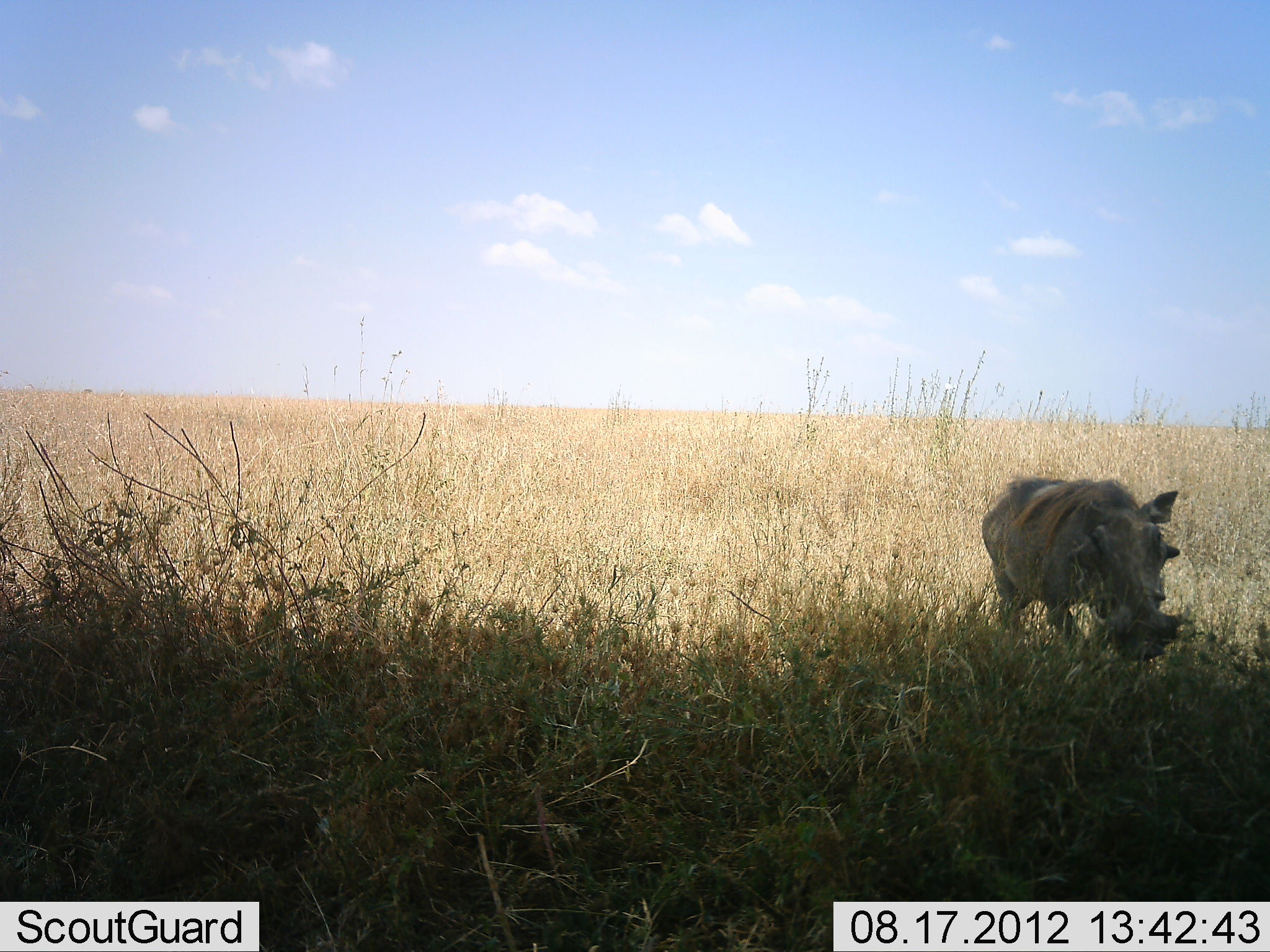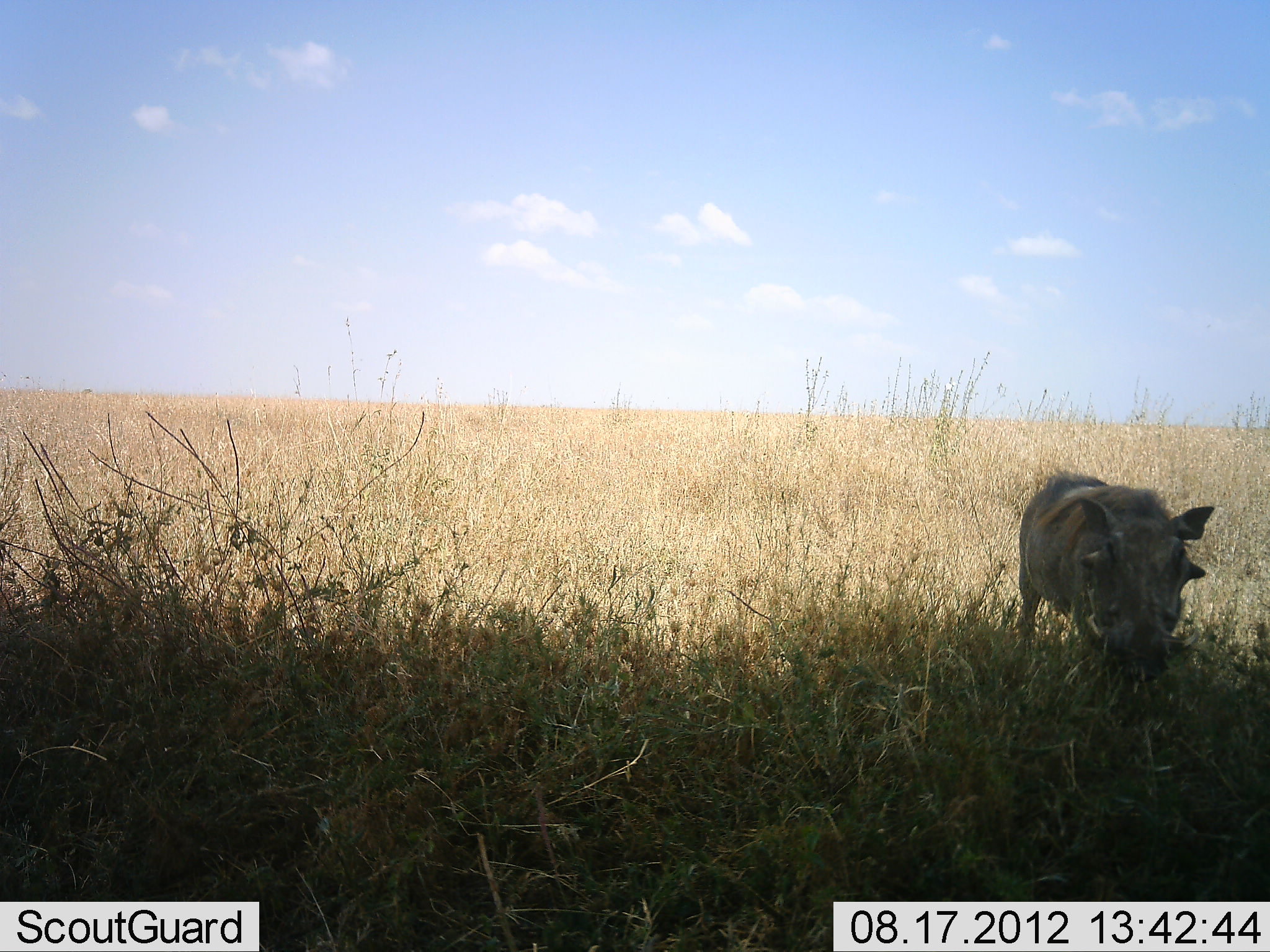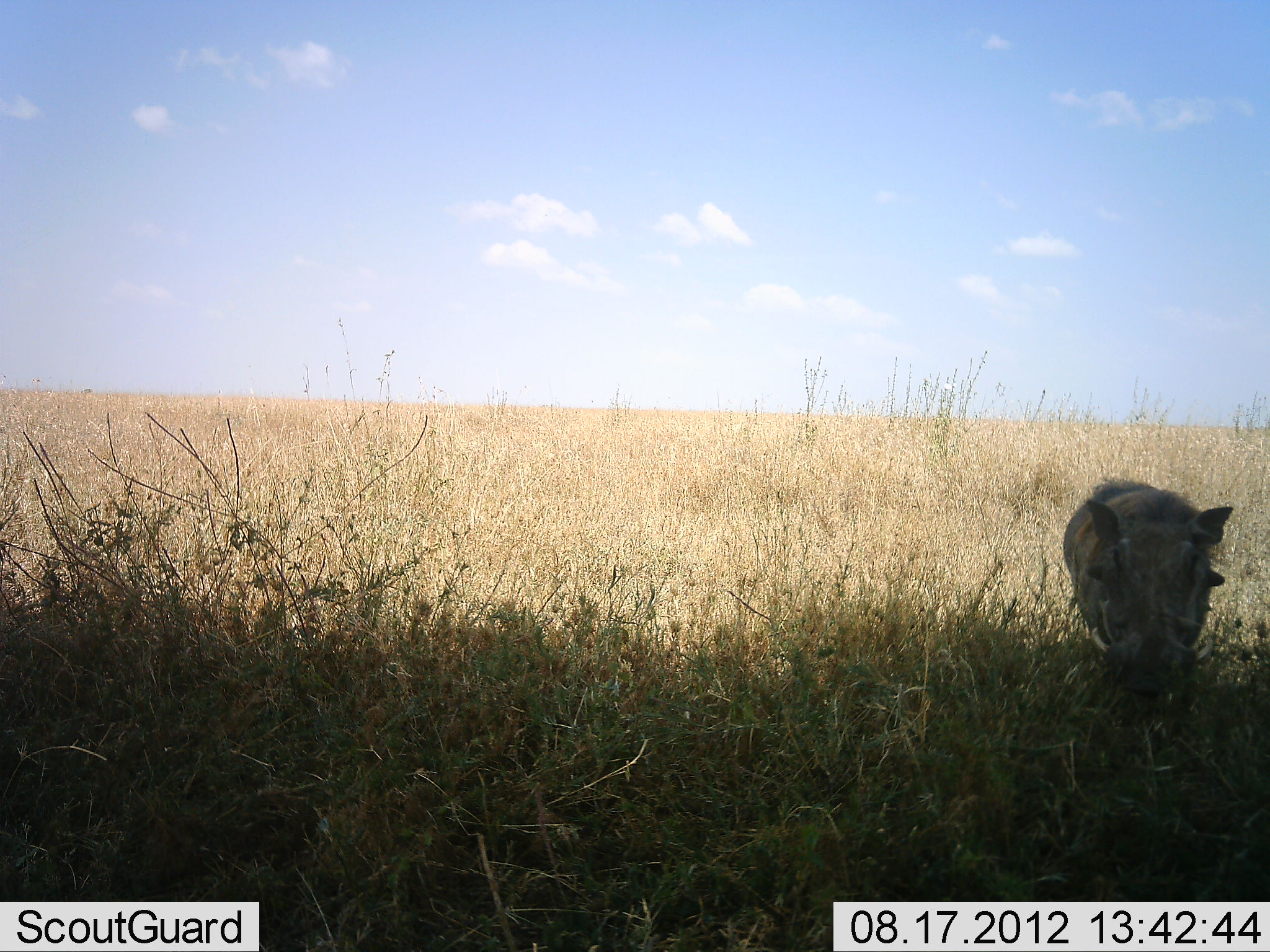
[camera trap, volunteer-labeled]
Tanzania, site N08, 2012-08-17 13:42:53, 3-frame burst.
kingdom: Animalia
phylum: Chordata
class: Mammalia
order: Artiodactyla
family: Suidae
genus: Phacochoerus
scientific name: Phacochoerus africanus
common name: warthog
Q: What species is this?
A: Warthog (Phacochoerus africanus).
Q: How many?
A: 1.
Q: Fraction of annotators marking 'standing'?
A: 0%.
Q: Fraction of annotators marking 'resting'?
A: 0%.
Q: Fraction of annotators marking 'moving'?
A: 70%.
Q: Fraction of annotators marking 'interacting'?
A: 0%.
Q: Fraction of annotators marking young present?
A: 0%.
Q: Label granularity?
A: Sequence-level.